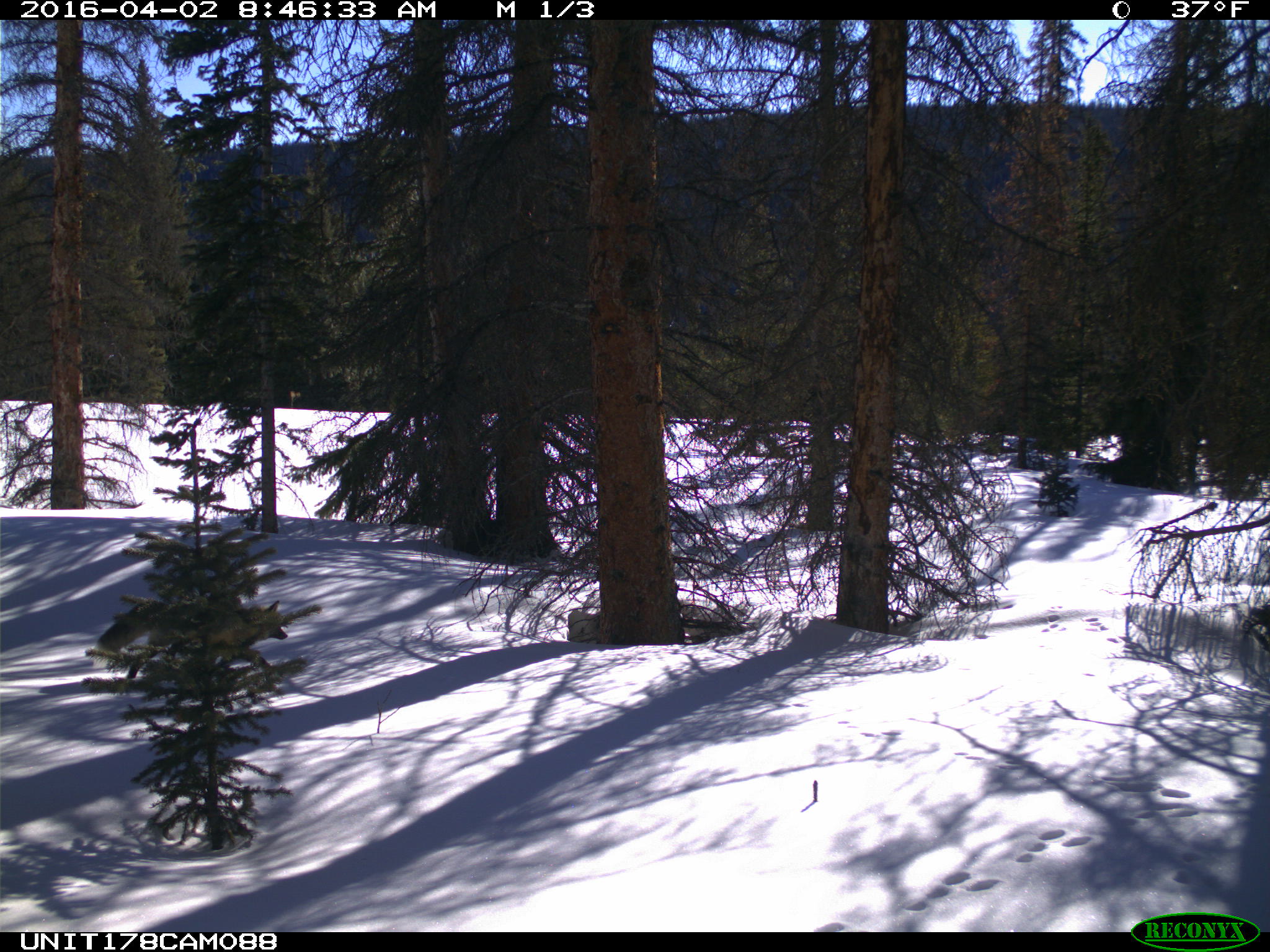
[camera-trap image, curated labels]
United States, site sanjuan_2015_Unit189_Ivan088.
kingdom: Animalia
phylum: Chordata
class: Mammalia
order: Carnivora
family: Canidae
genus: Vulpes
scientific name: Vulpes vulpes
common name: red fox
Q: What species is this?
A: Vulpes vulpes (red fox).